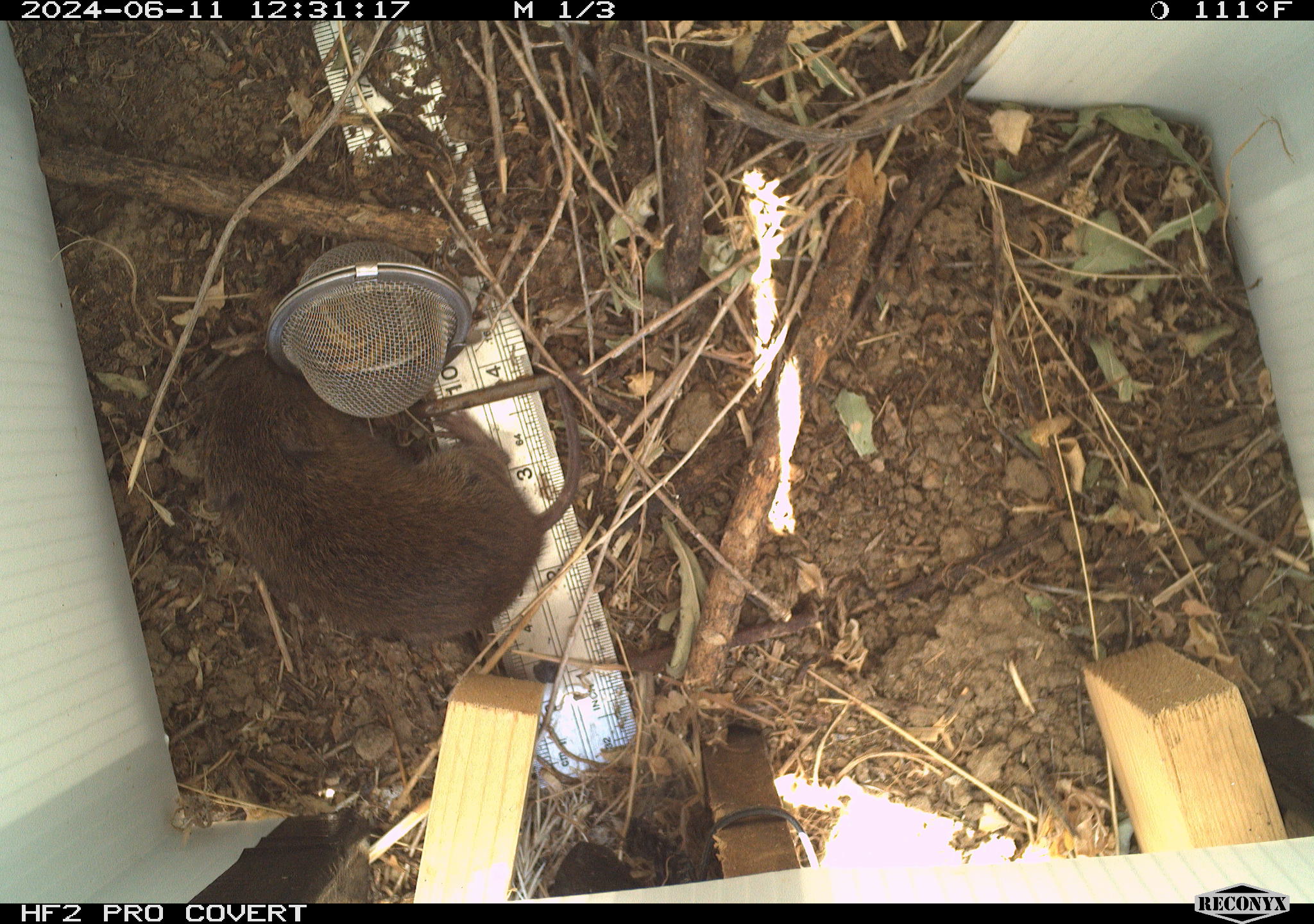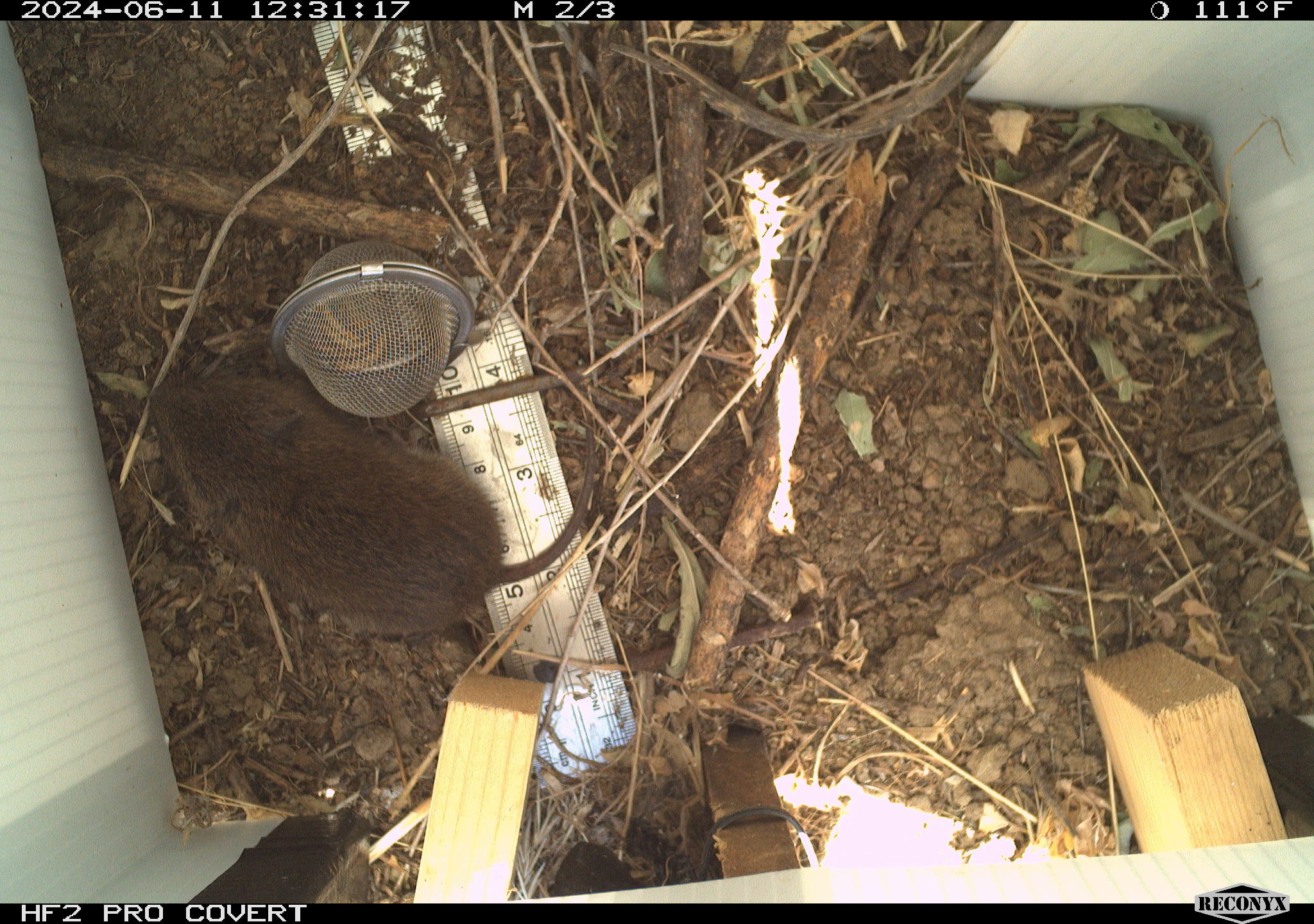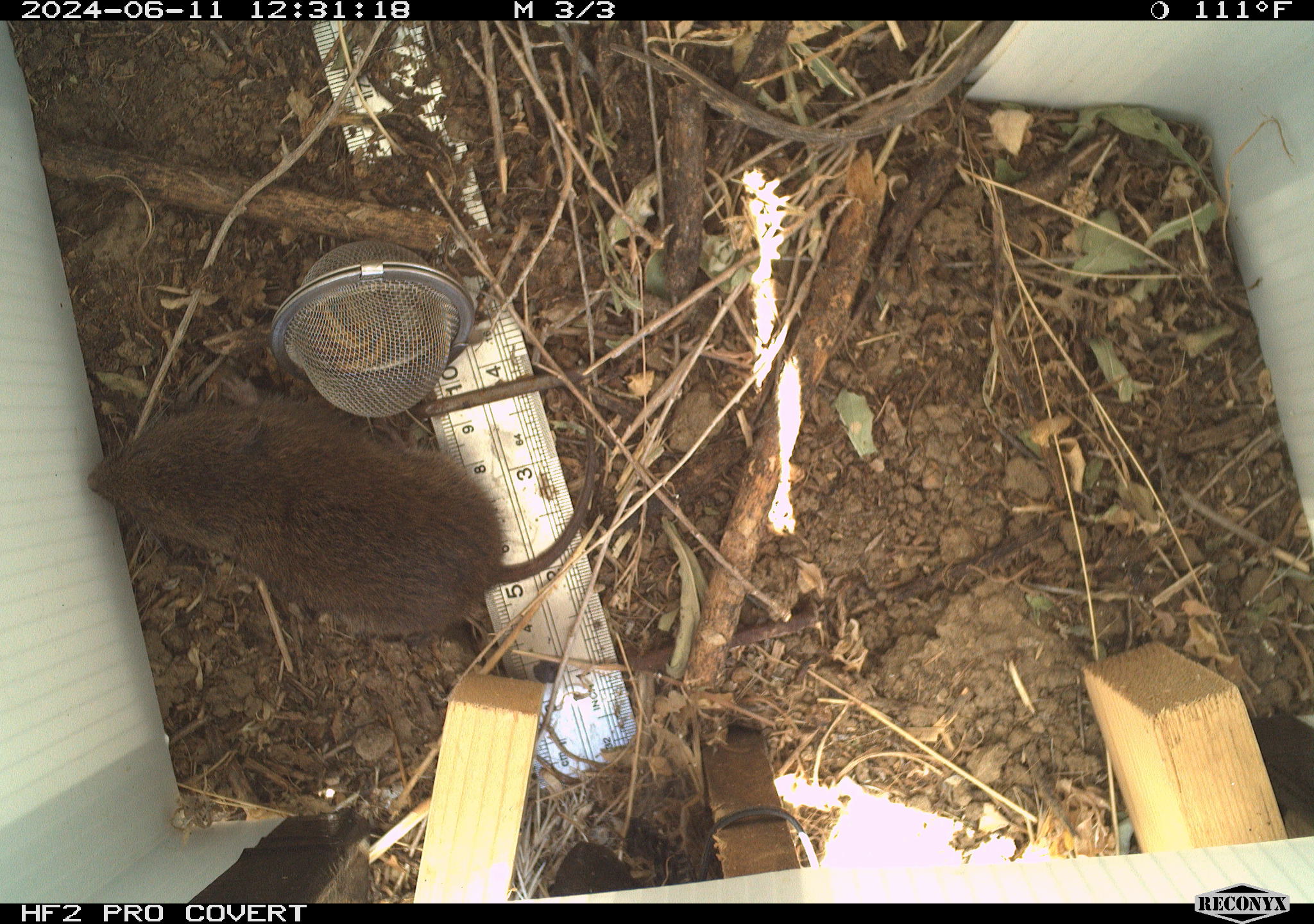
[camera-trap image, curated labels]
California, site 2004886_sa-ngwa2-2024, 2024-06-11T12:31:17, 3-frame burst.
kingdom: Animalia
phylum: Chordata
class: Mammalia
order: Rodentia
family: Cricetidae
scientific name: Arvicolinae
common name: voles, lemmings, and muskrats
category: arvicolinae subfamily